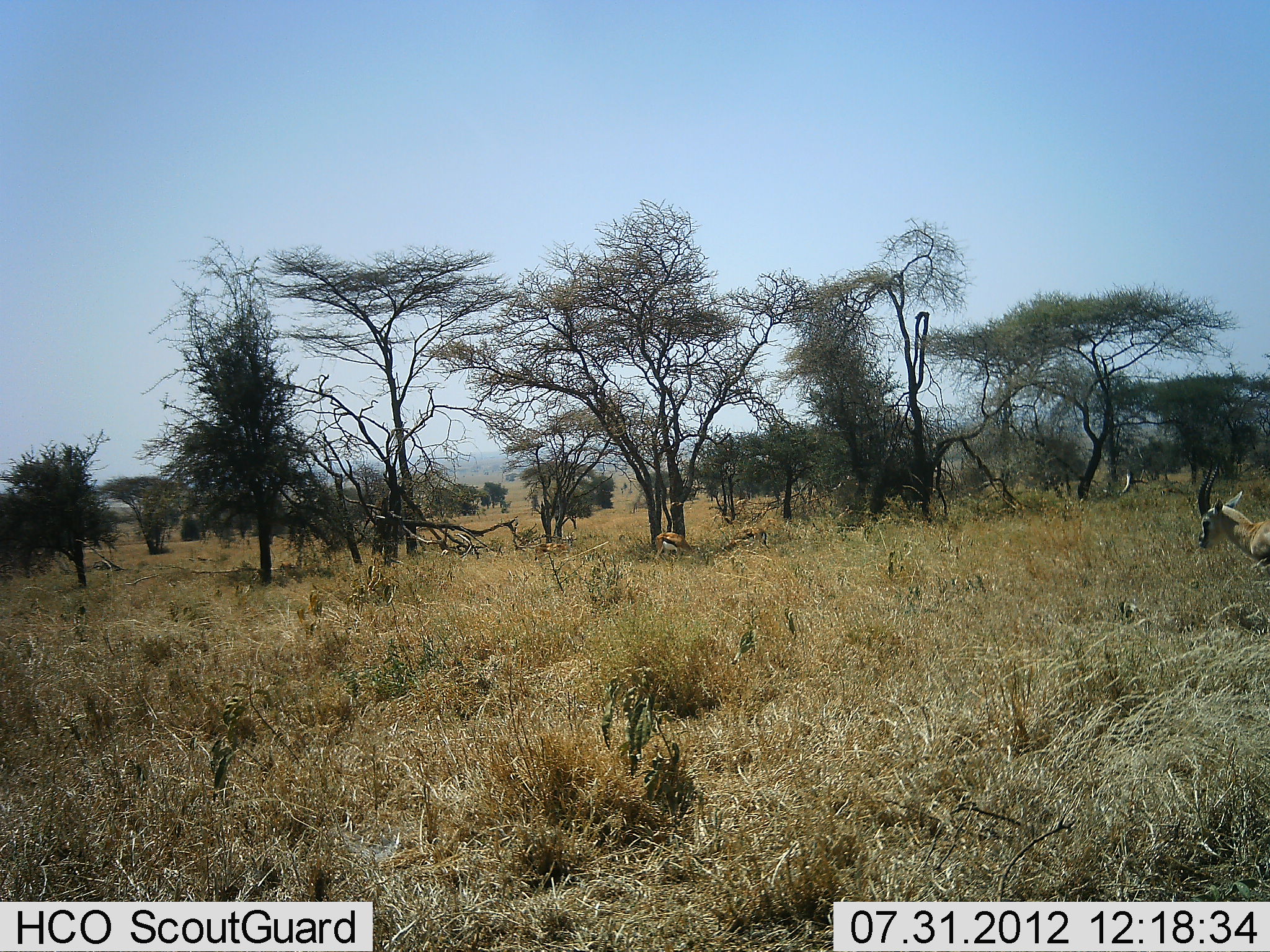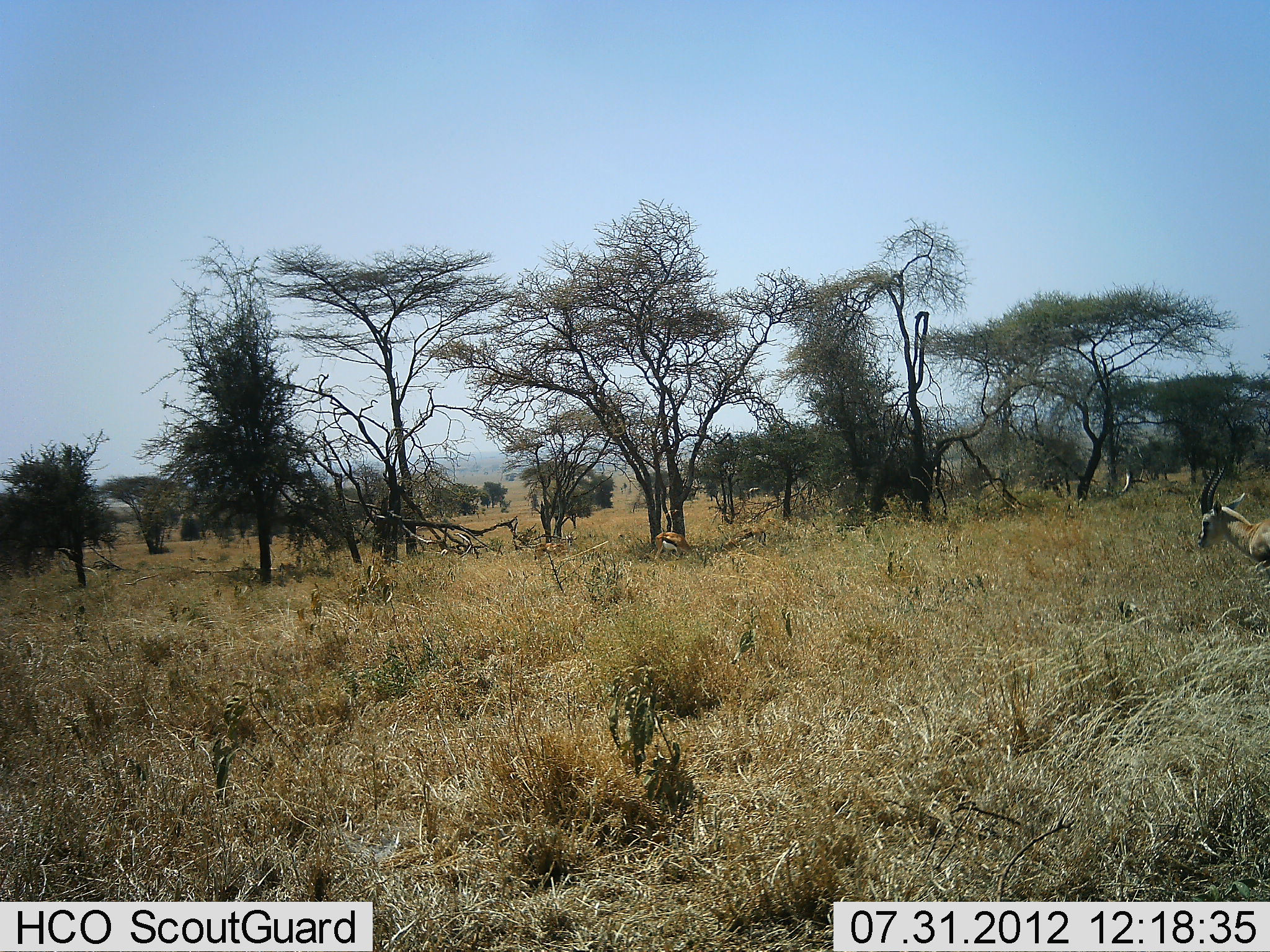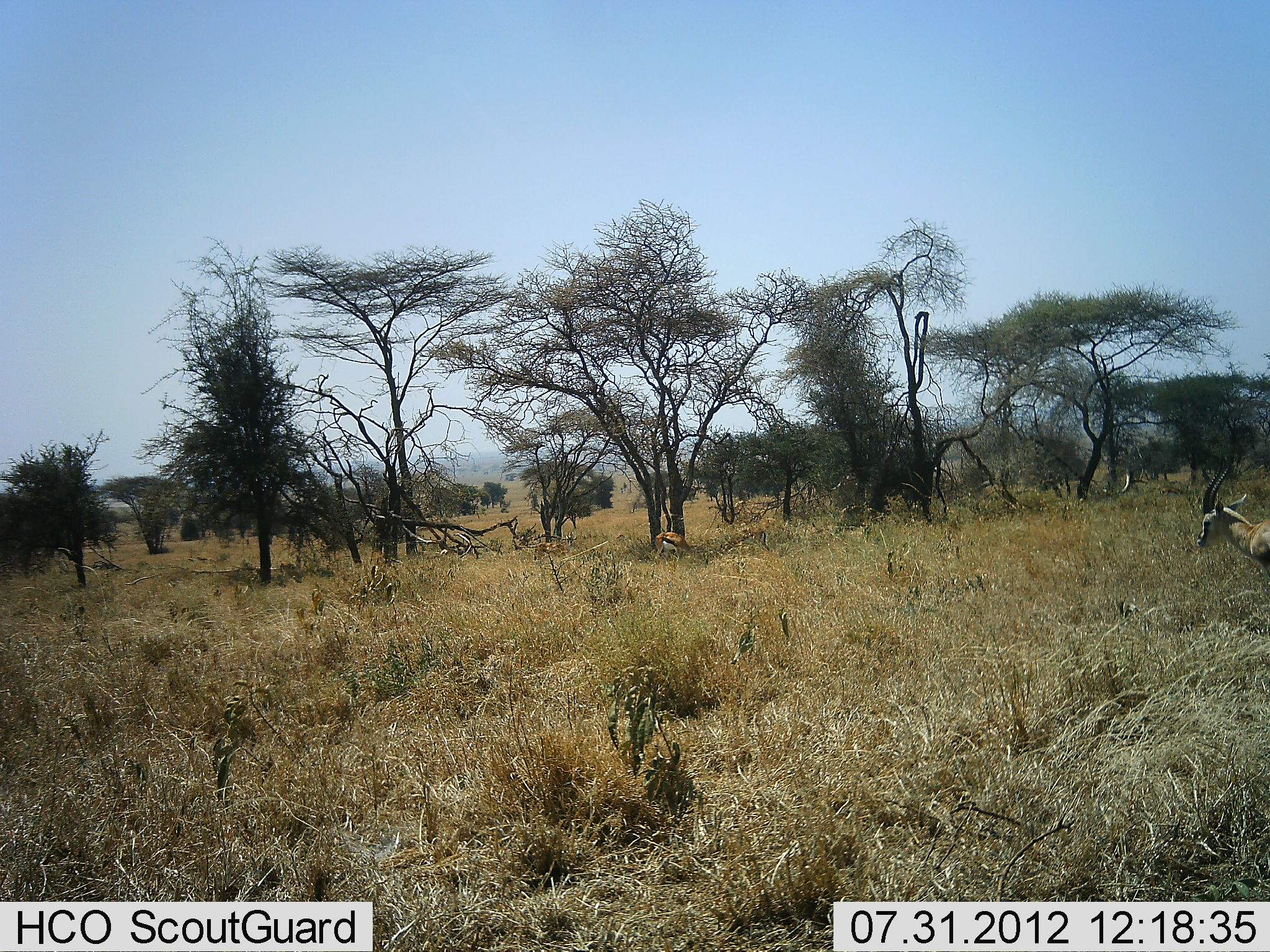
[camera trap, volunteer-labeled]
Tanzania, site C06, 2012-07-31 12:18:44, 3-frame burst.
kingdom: Animalia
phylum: Chordata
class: Mammalia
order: Artiodactyla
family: Bovidae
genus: Eudorcas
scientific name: Eudorcas thomsonii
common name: thomson's gazelle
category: gazellethomsons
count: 2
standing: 100%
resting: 0%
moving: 0%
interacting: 0%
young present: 0%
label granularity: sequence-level